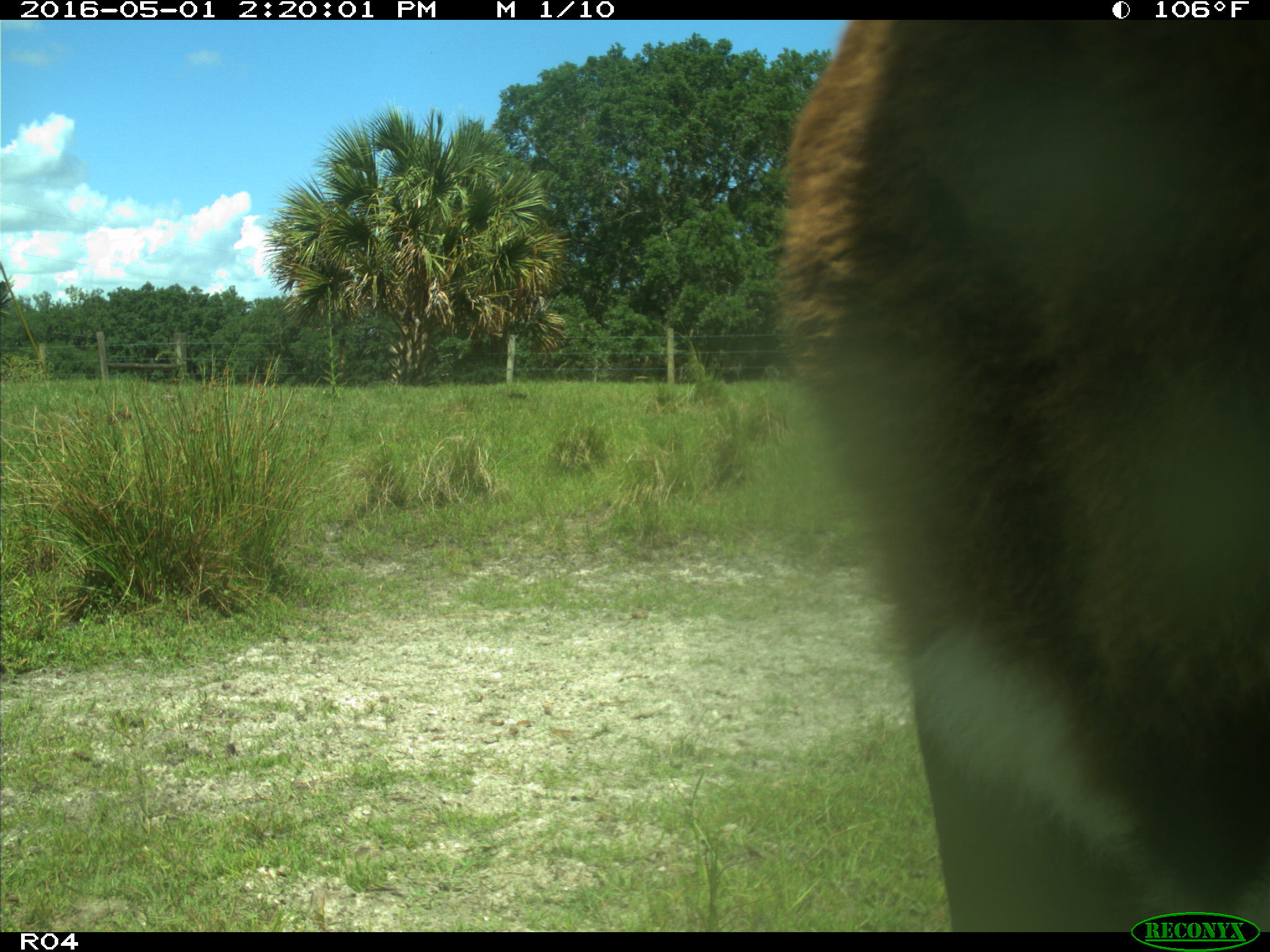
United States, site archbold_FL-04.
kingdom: Animalia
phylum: Chordata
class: Mammalia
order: Artiodactyla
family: Bovidae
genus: Bos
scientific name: Bos taurus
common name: domestic cow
Bos taurus (domestic cow).